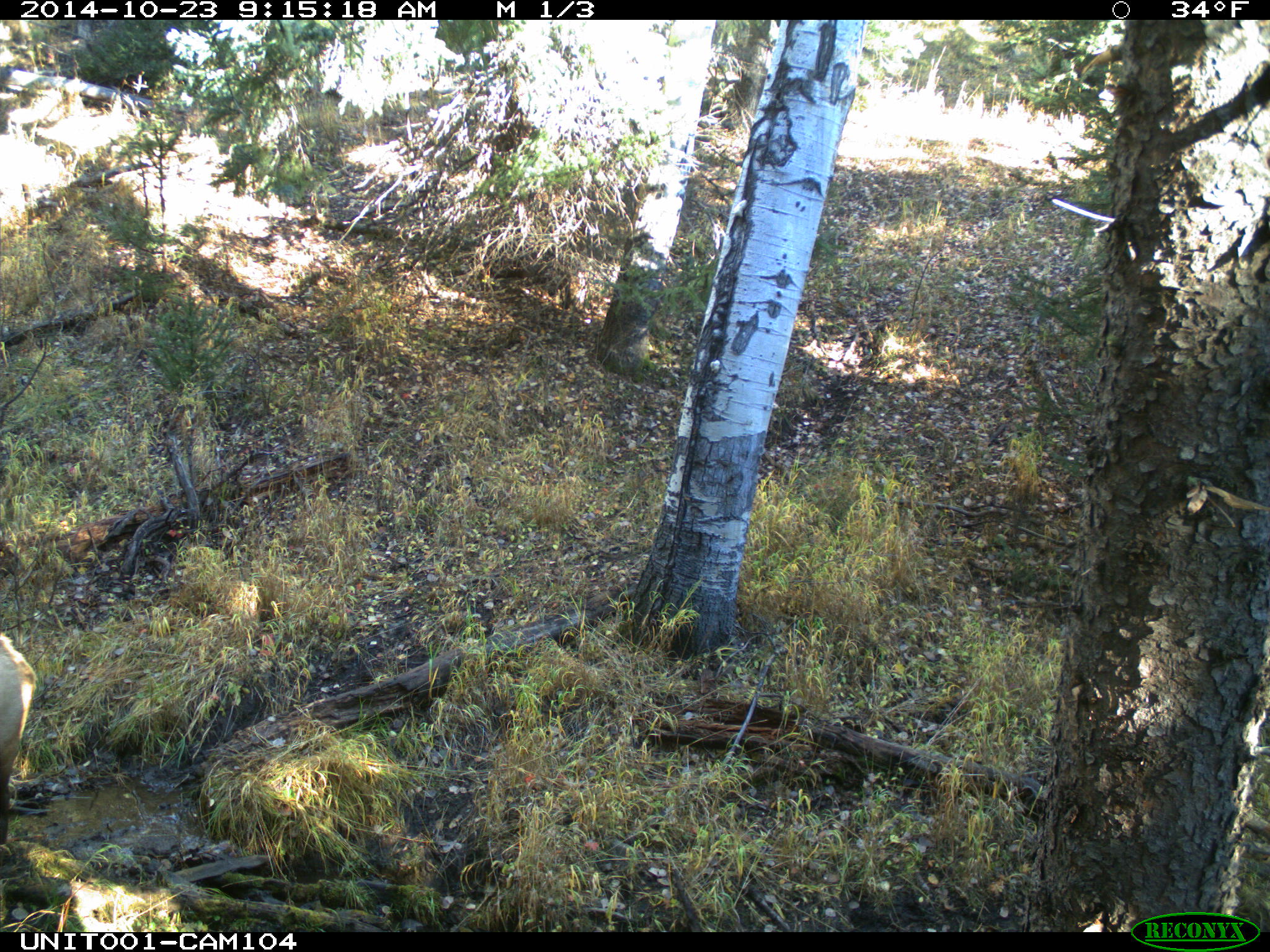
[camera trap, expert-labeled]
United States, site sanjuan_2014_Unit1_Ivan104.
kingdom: Animalia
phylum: Chordata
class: Mammalia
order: Artiodactyla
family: Cervidae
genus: Cervus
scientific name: Cervus elaphus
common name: red deer